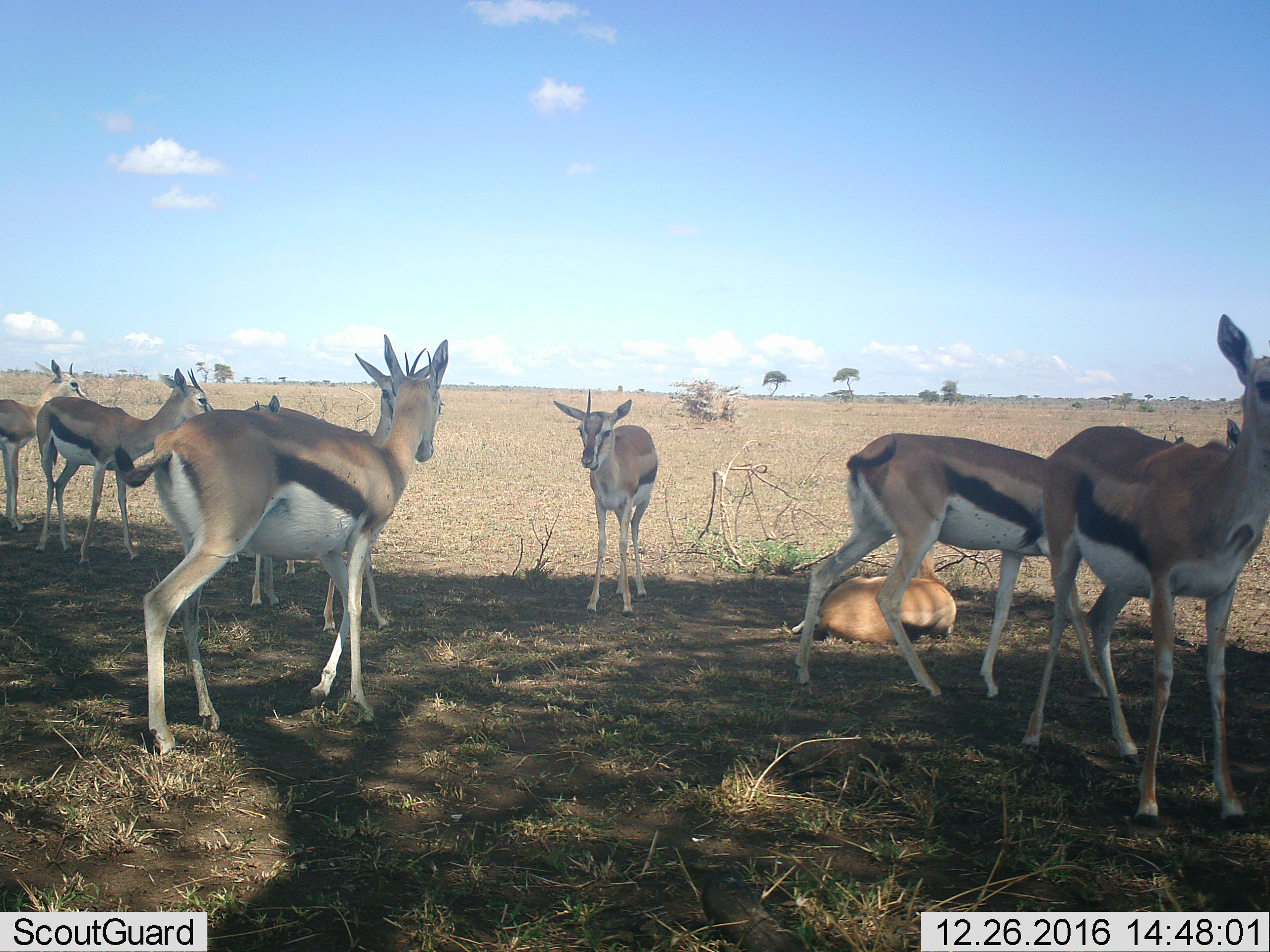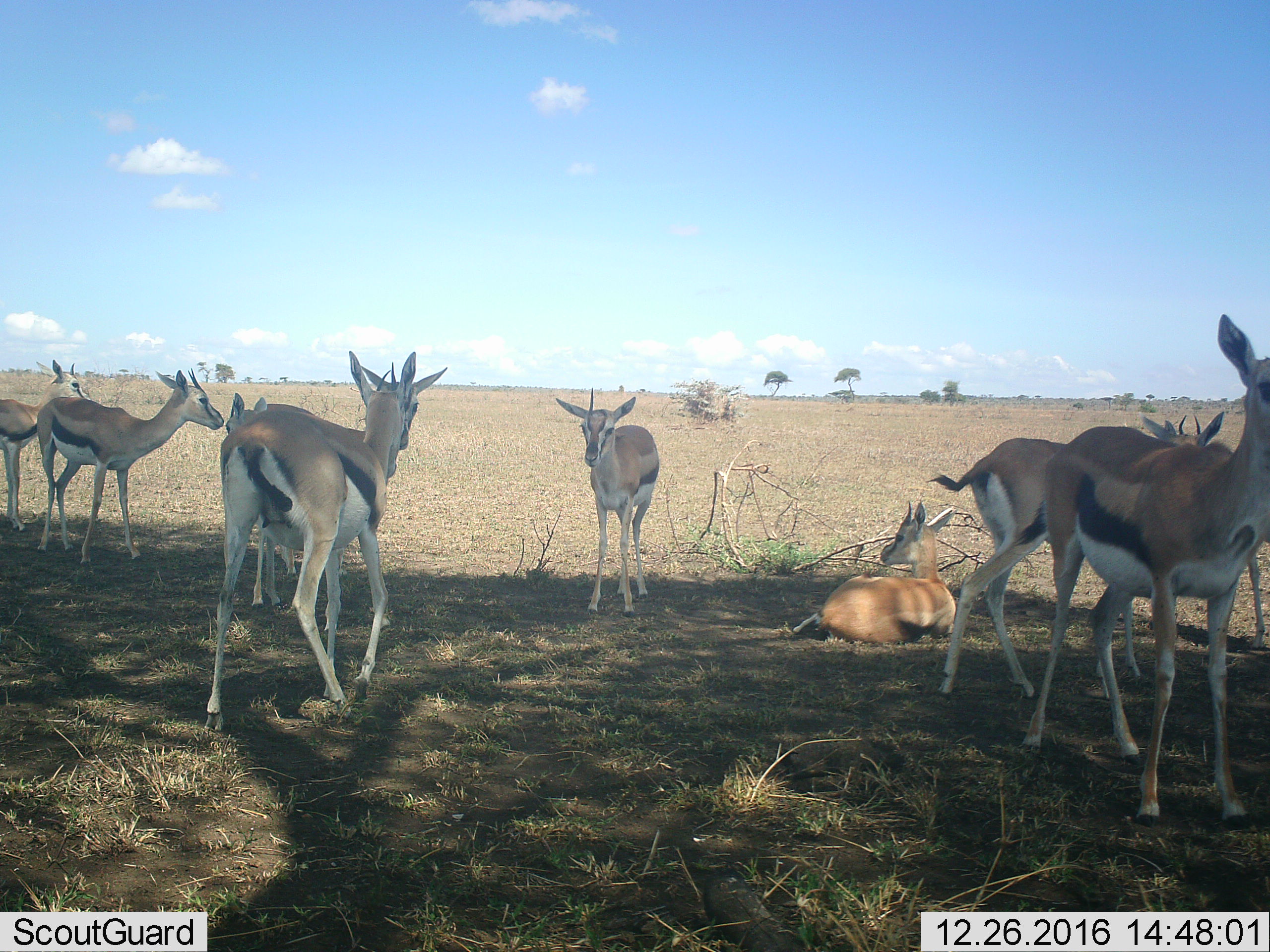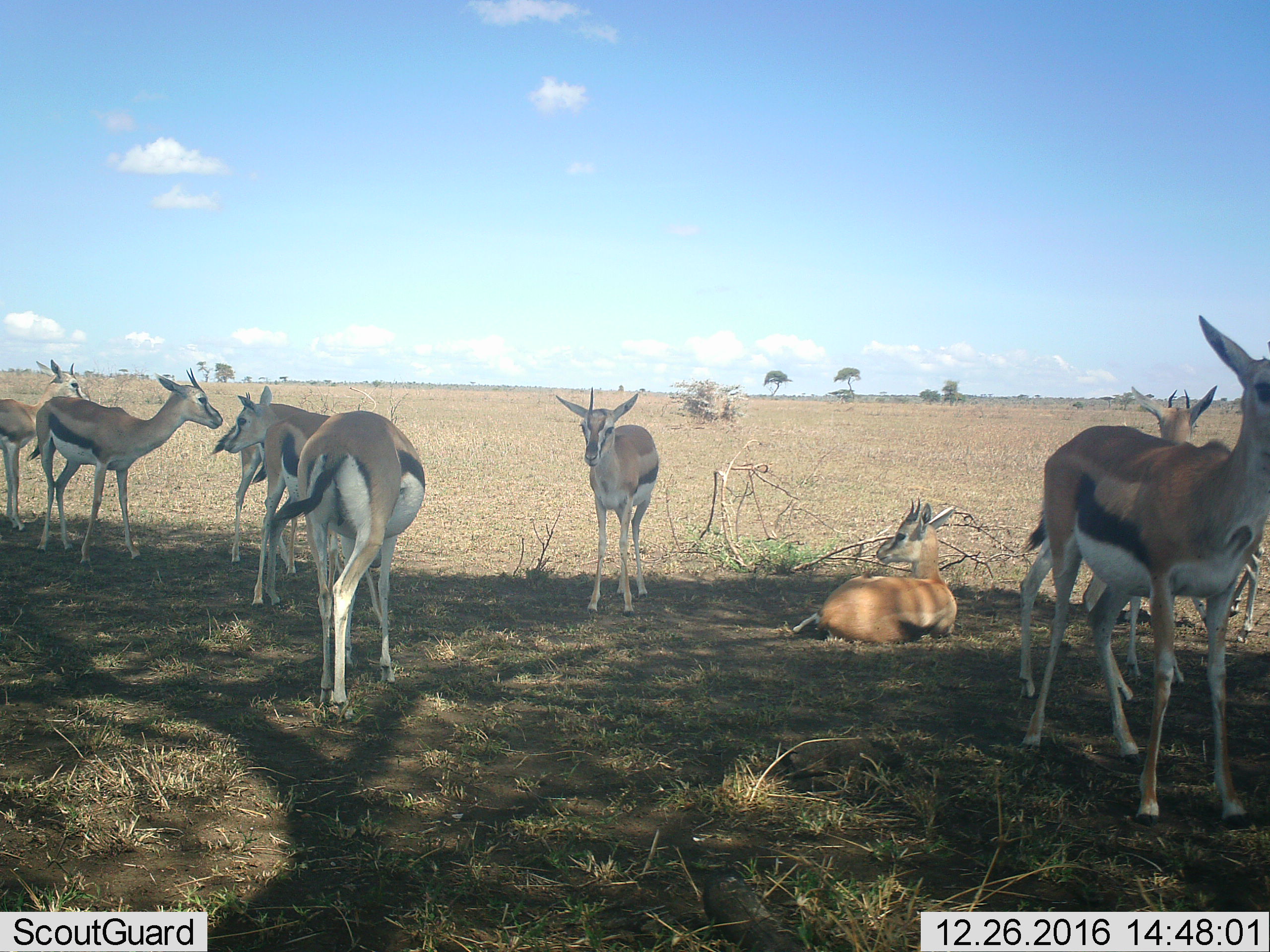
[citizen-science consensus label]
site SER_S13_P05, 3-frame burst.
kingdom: Animalia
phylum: Chordata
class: Mammalia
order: Artiodactyla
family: Bovidae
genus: Eudorcas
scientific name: Eudorcas thomsonii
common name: thomson's gazelle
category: gazellethomsons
Gazellethomsons (thomson's gazelle) (Eudorcas thomsonii), count 9. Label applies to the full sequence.